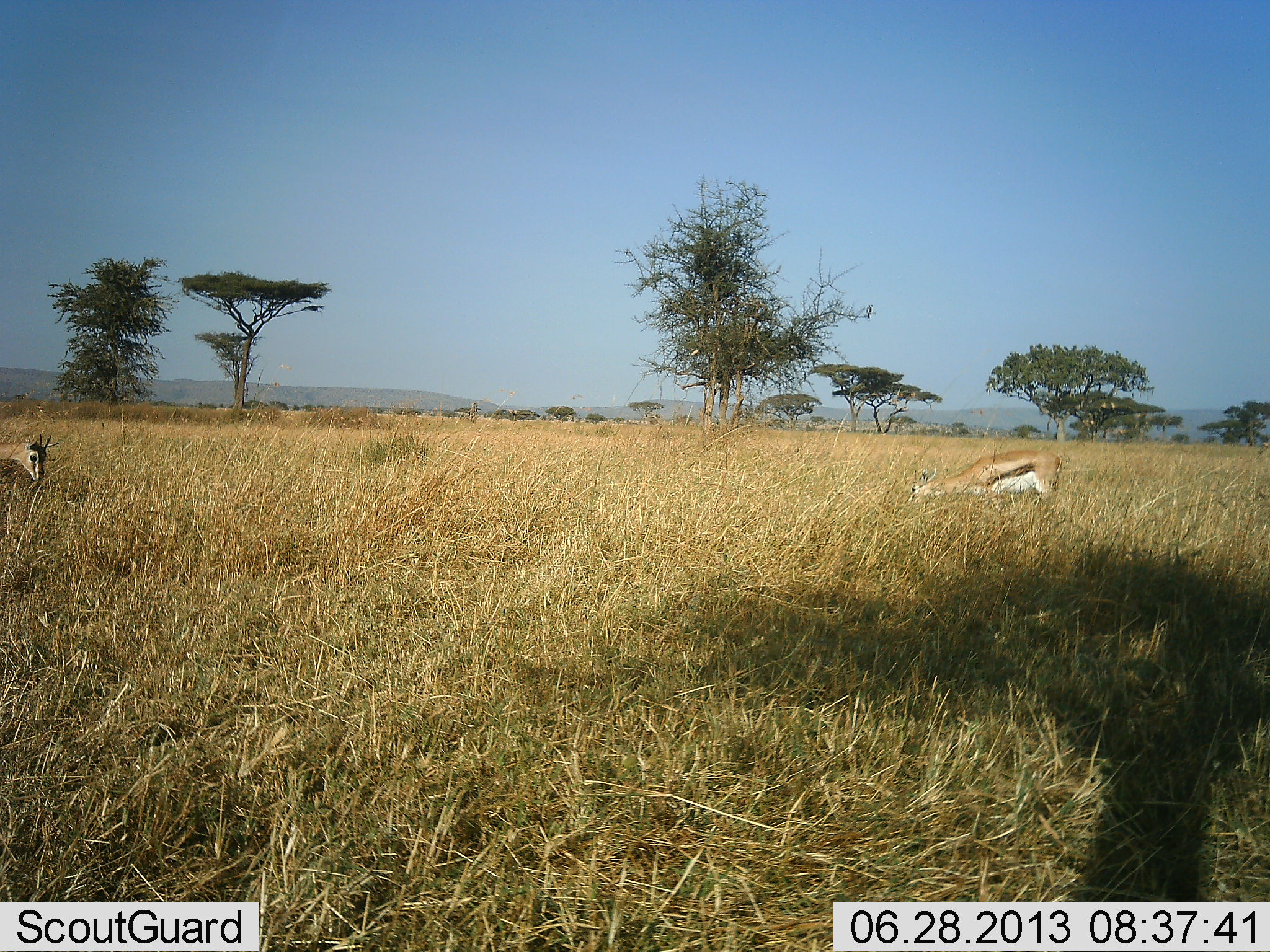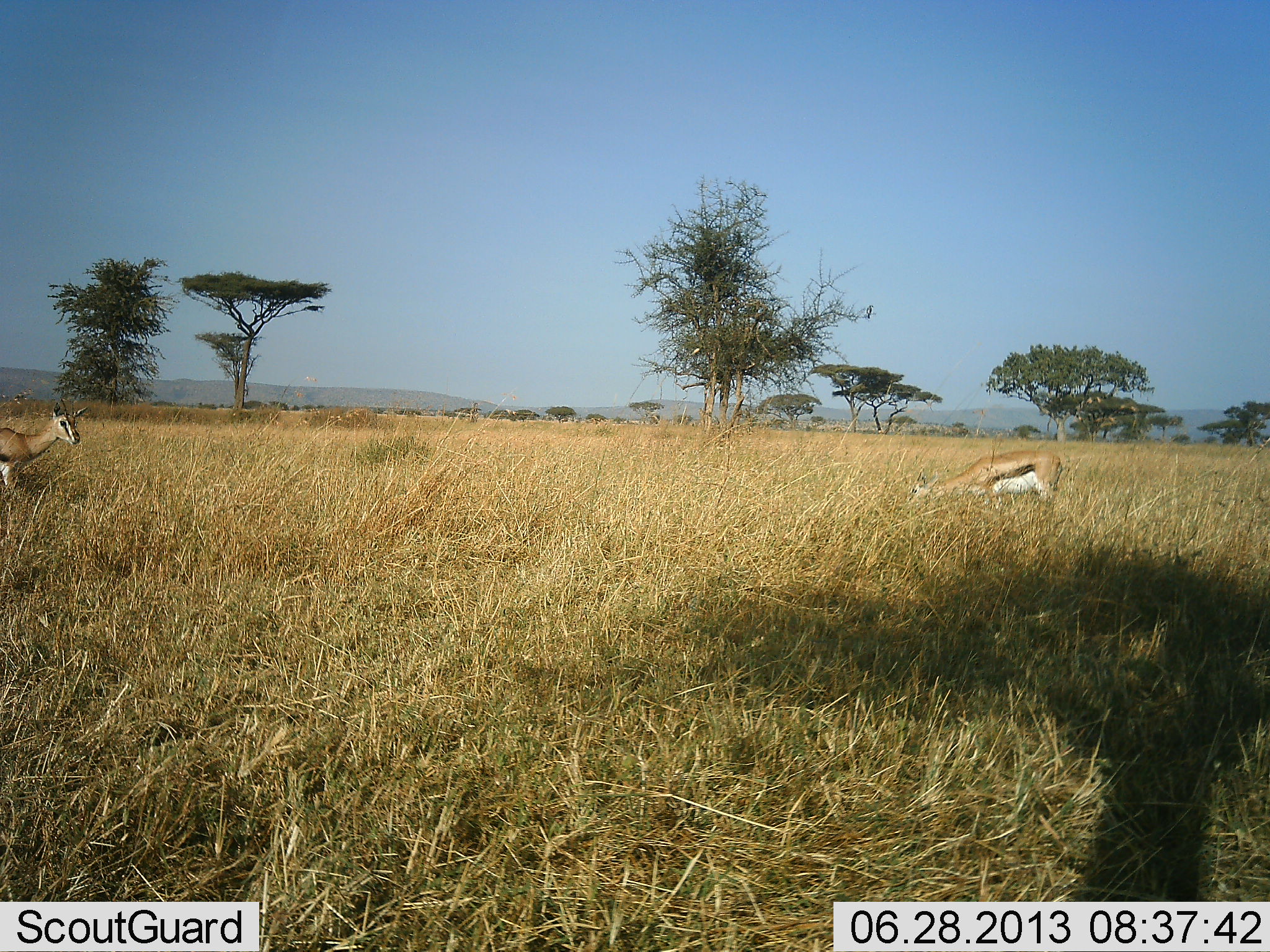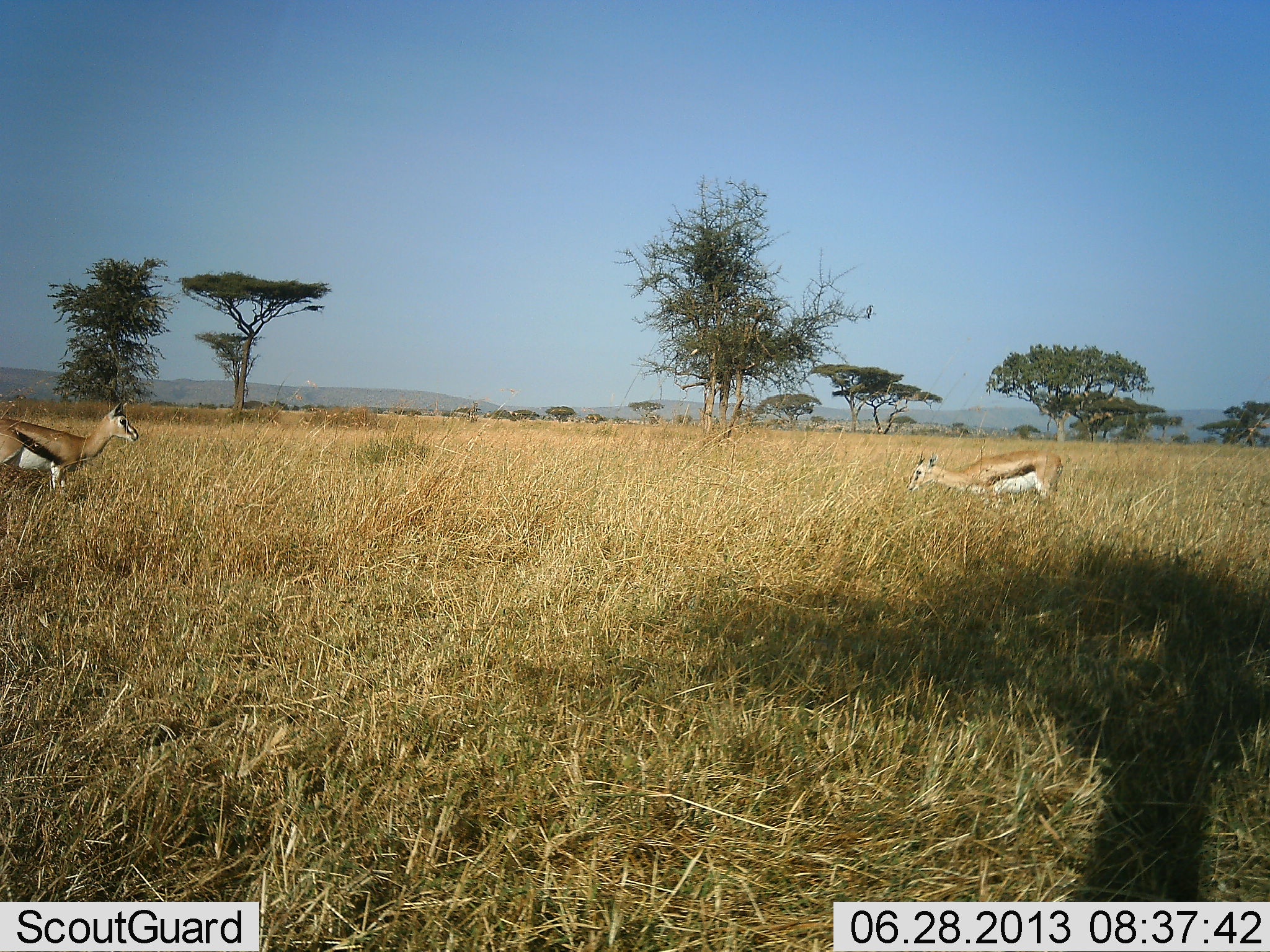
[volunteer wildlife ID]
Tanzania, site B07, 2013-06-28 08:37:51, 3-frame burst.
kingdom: Animalia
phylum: Chordata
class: Mammalia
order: Artiodactyla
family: Bovidae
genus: Eudorcas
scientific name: Eudorcas thomsonii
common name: thomson's gazelle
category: gazellethomsons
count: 2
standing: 38%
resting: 0%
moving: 46%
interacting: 0%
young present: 4%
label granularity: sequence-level